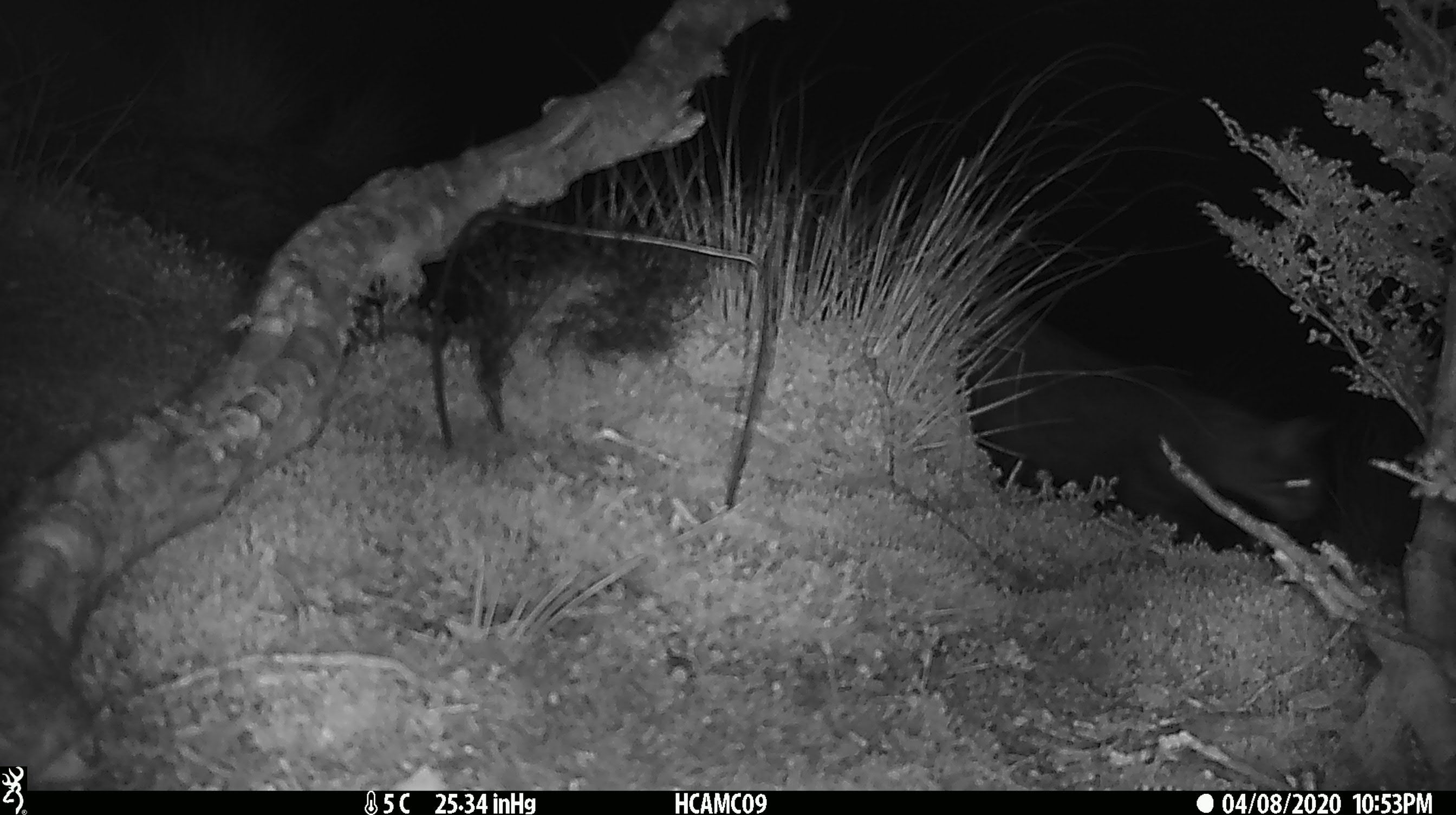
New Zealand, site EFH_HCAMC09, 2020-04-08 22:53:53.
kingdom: Animalia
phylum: Chordata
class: Mammalia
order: Carnivora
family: Felidae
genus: Felis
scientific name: Felis catus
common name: domestic cat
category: cat